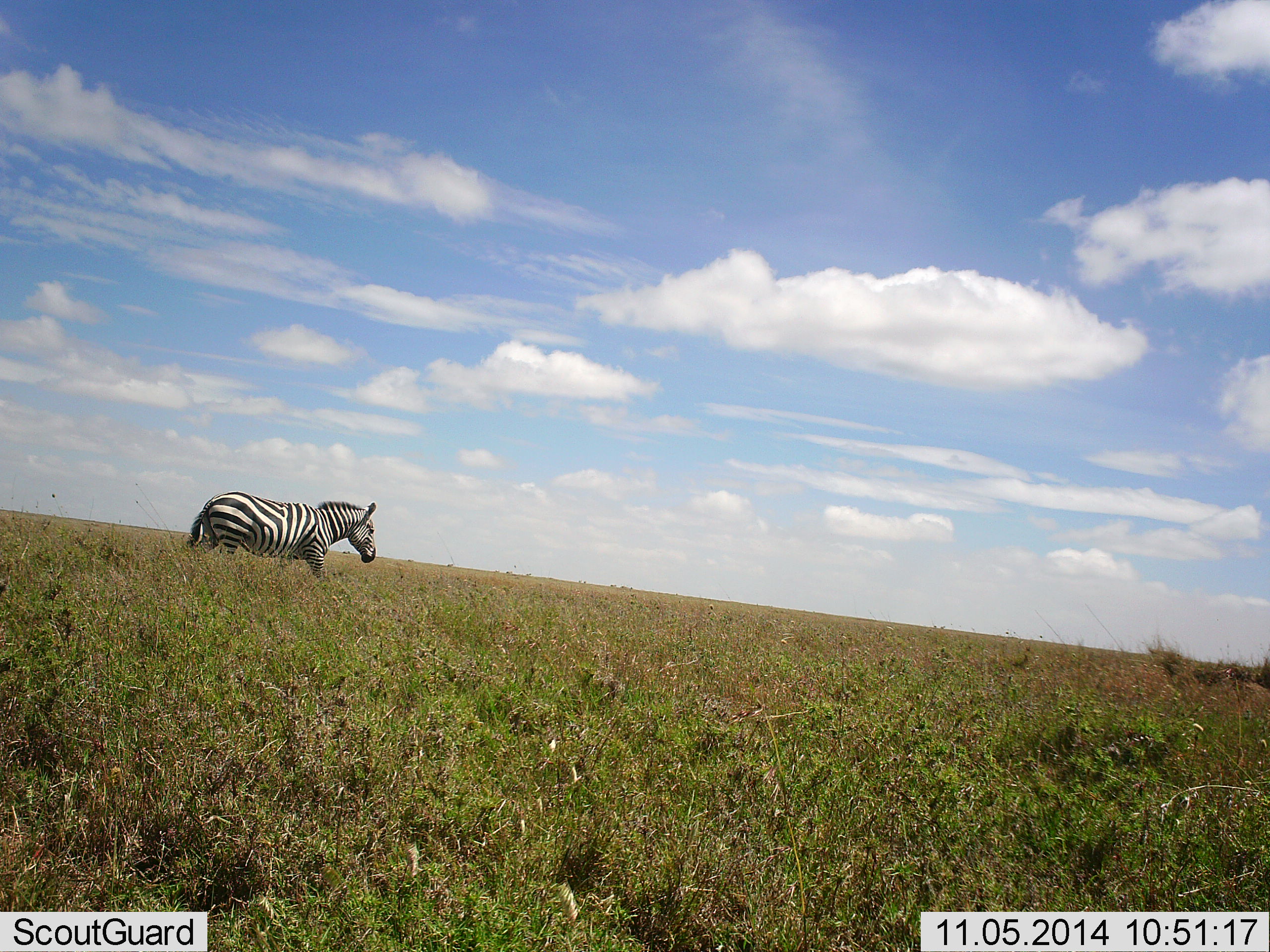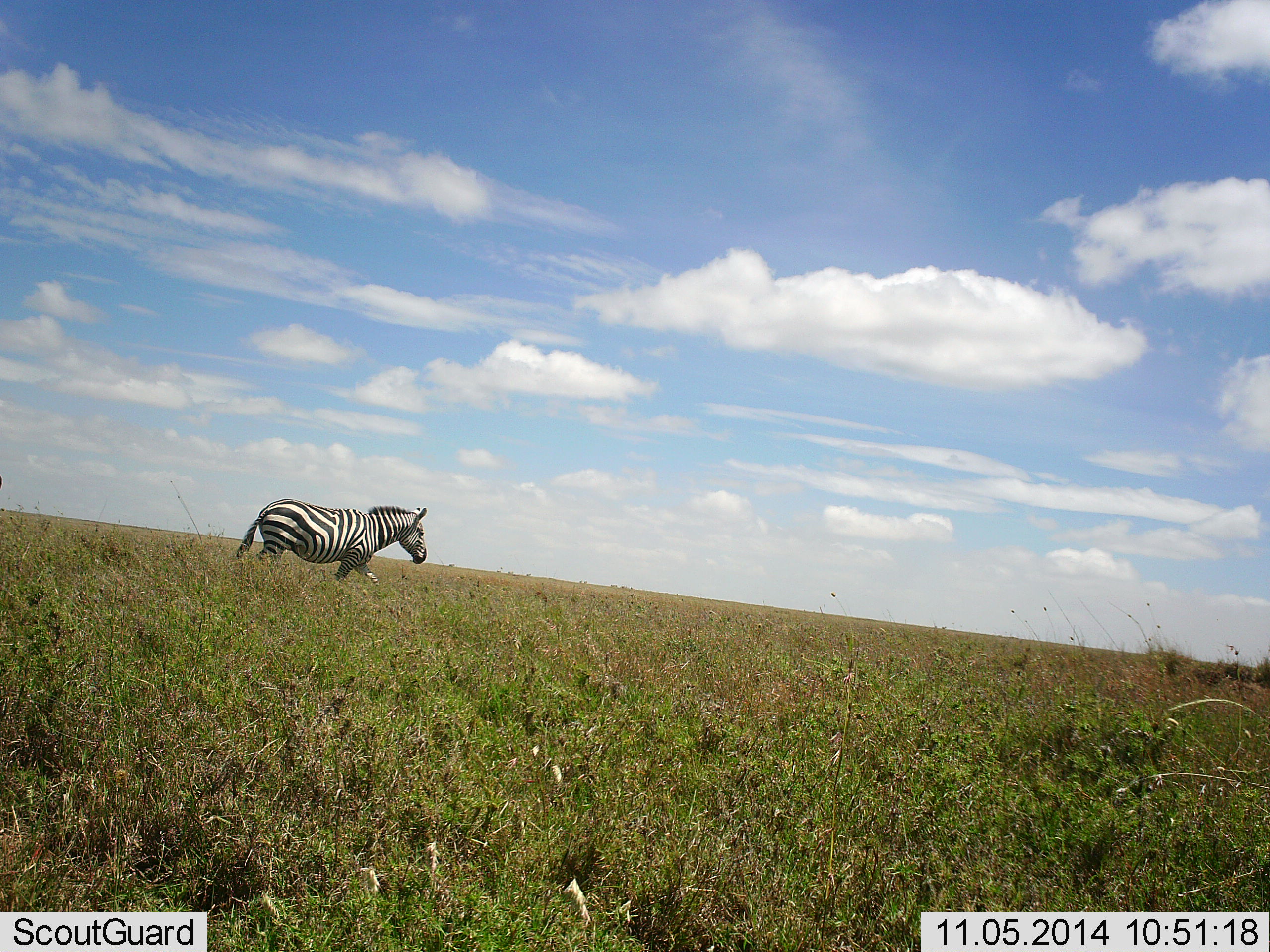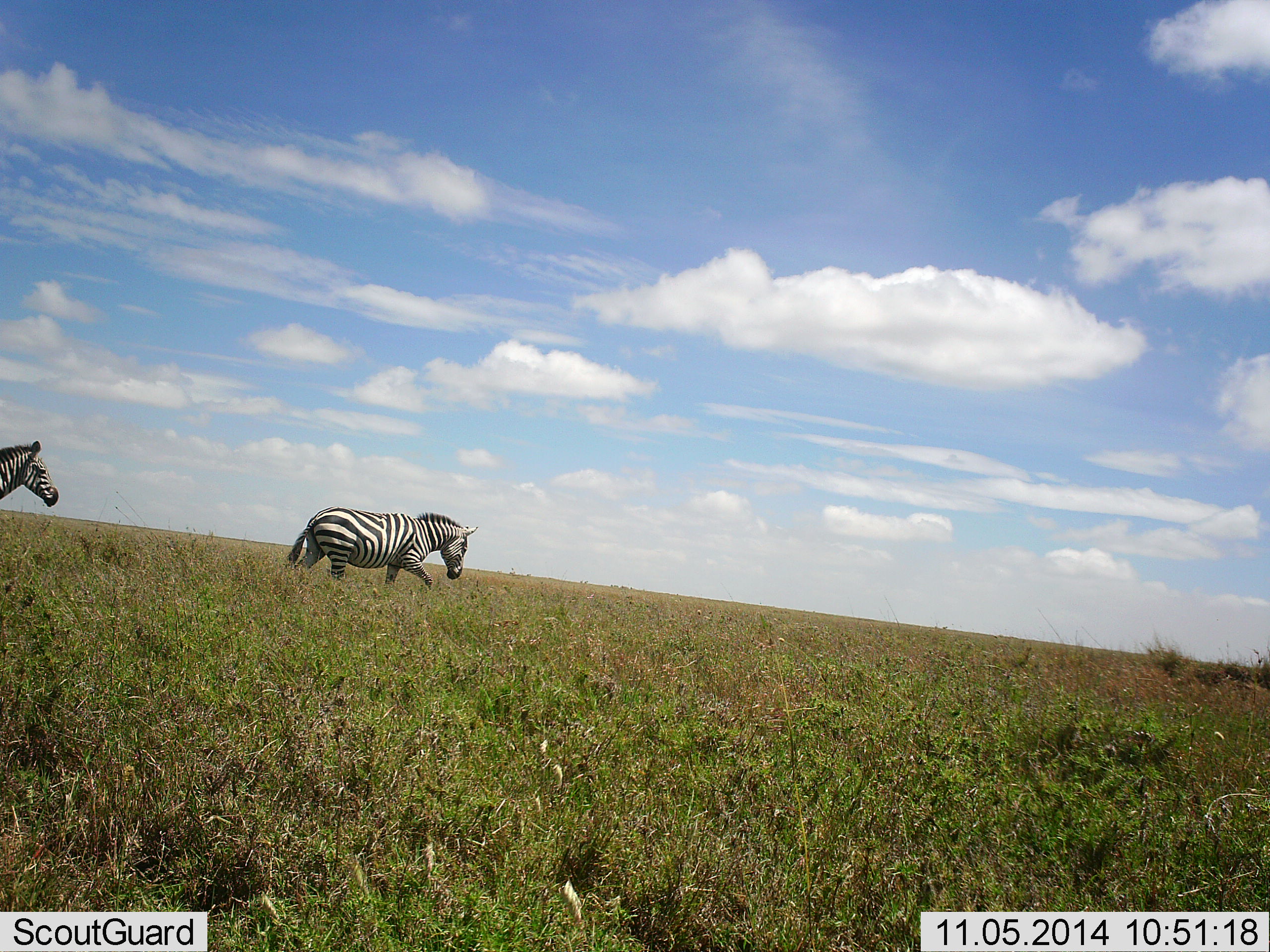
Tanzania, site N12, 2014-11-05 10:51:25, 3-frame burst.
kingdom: Animalia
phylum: Chordata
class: Mammalia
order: Perissodactyla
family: Equidae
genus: Equus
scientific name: Equus quagga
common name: plains zebra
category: zebra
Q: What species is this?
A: Zebra (plains zebra) (Equus quagga).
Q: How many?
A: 1.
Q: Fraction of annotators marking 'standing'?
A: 0%.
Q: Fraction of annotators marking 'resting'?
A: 0%.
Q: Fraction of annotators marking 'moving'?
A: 100%.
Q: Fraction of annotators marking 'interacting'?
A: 0%.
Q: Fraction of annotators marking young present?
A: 0%.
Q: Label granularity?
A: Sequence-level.